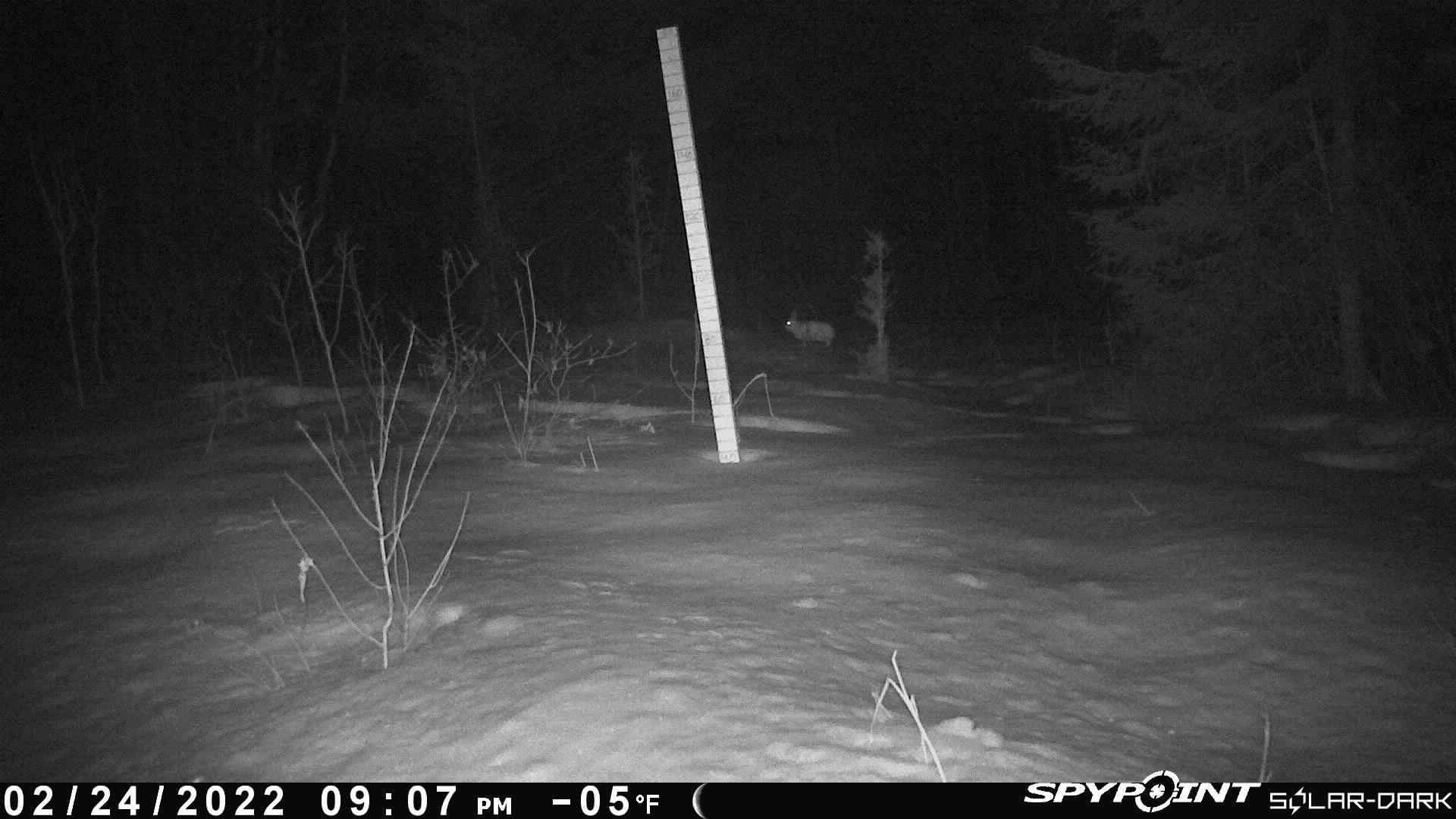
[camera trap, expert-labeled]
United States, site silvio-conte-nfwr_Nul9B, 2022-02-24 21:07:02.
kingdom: Animalia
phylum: Chordata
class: Mammalia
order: Lagomorpha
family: Leporidae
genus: Lepus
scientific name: Lepus americanus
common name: snowshoe hare